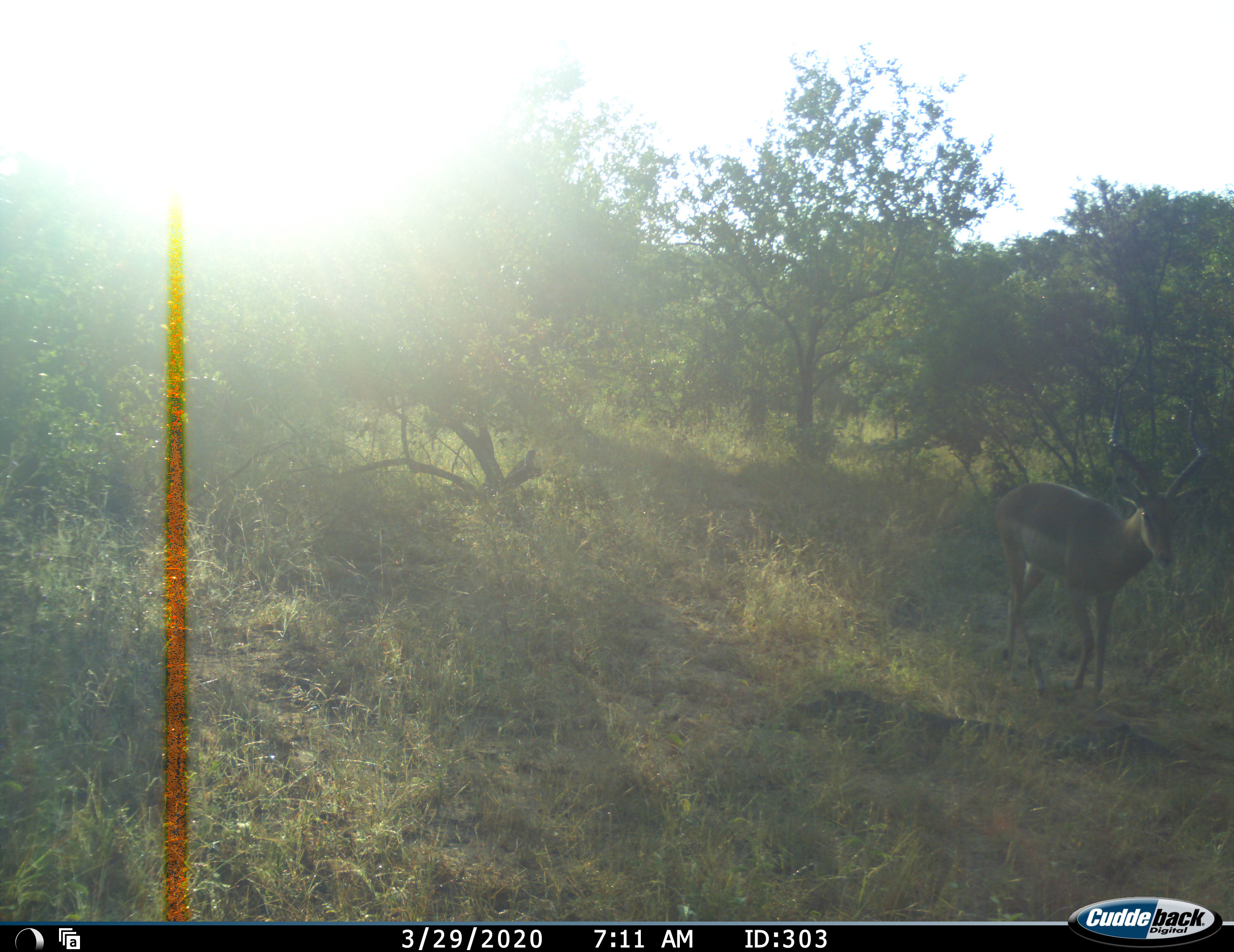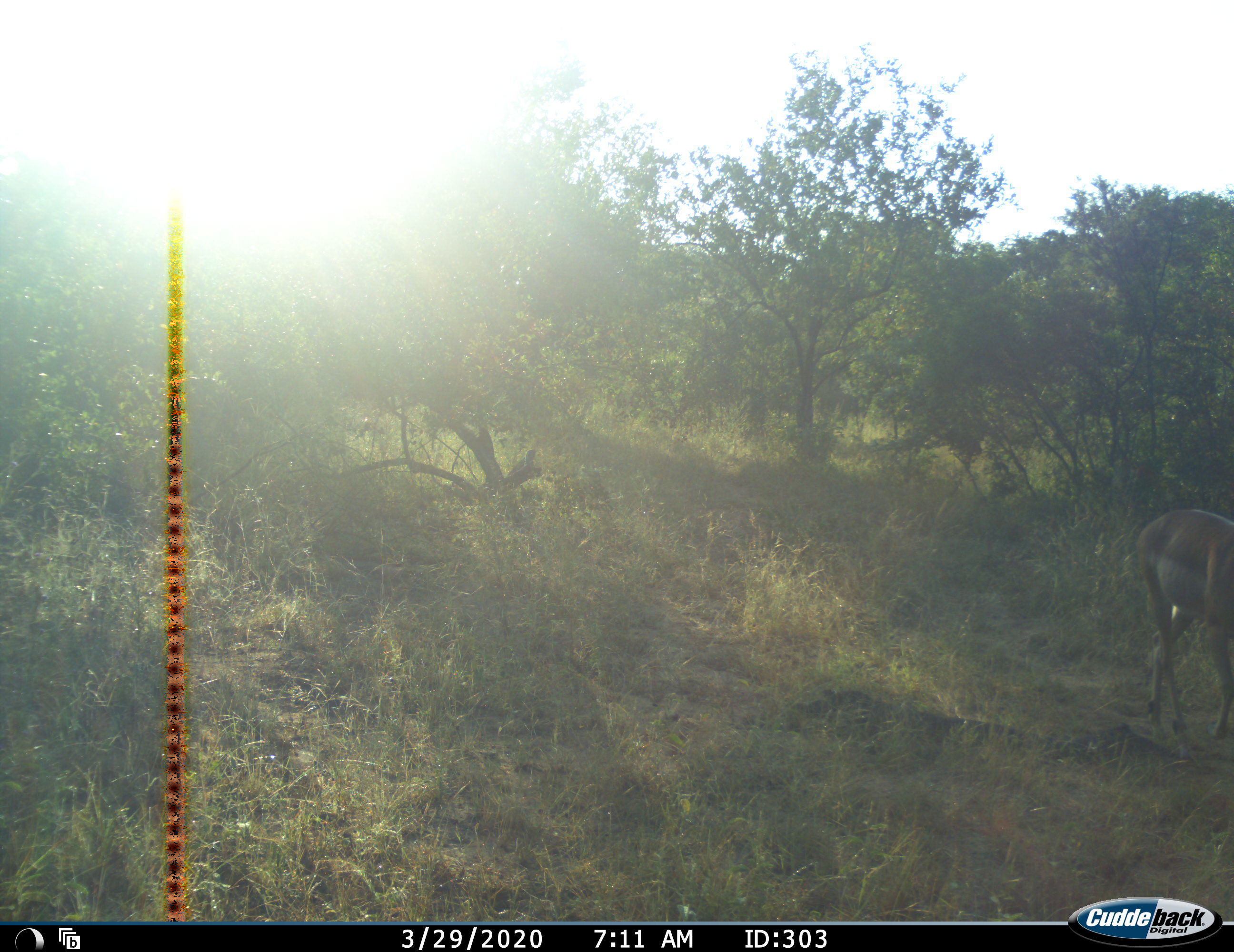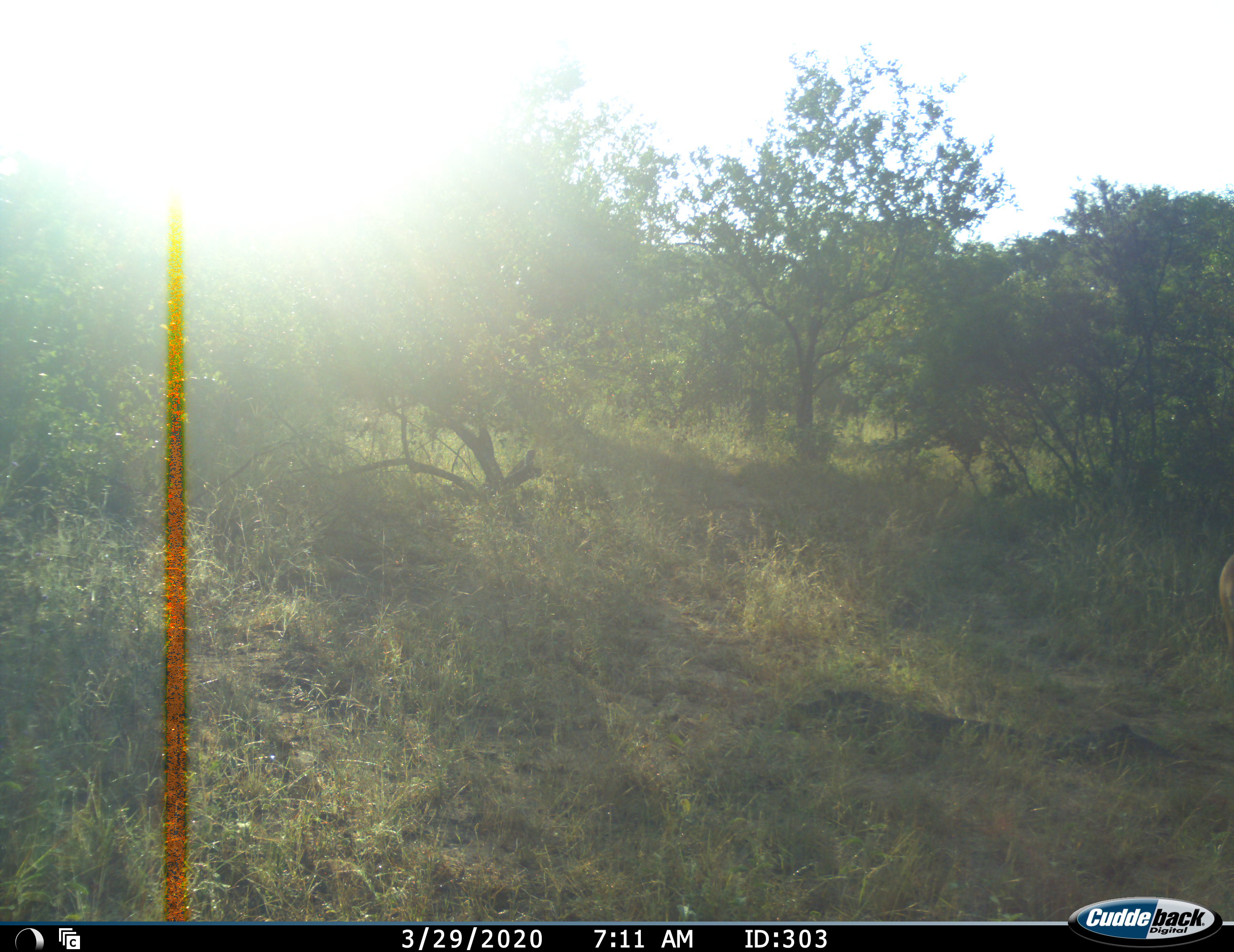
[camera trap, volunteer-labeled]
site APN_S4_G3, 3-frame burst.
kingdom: Animalia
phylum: Chordata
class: Mammalia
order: Artiodactyla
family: Bovidae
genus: Aepyceros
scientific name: Aepyceros melampus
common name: impala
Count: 1.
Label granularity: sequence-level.